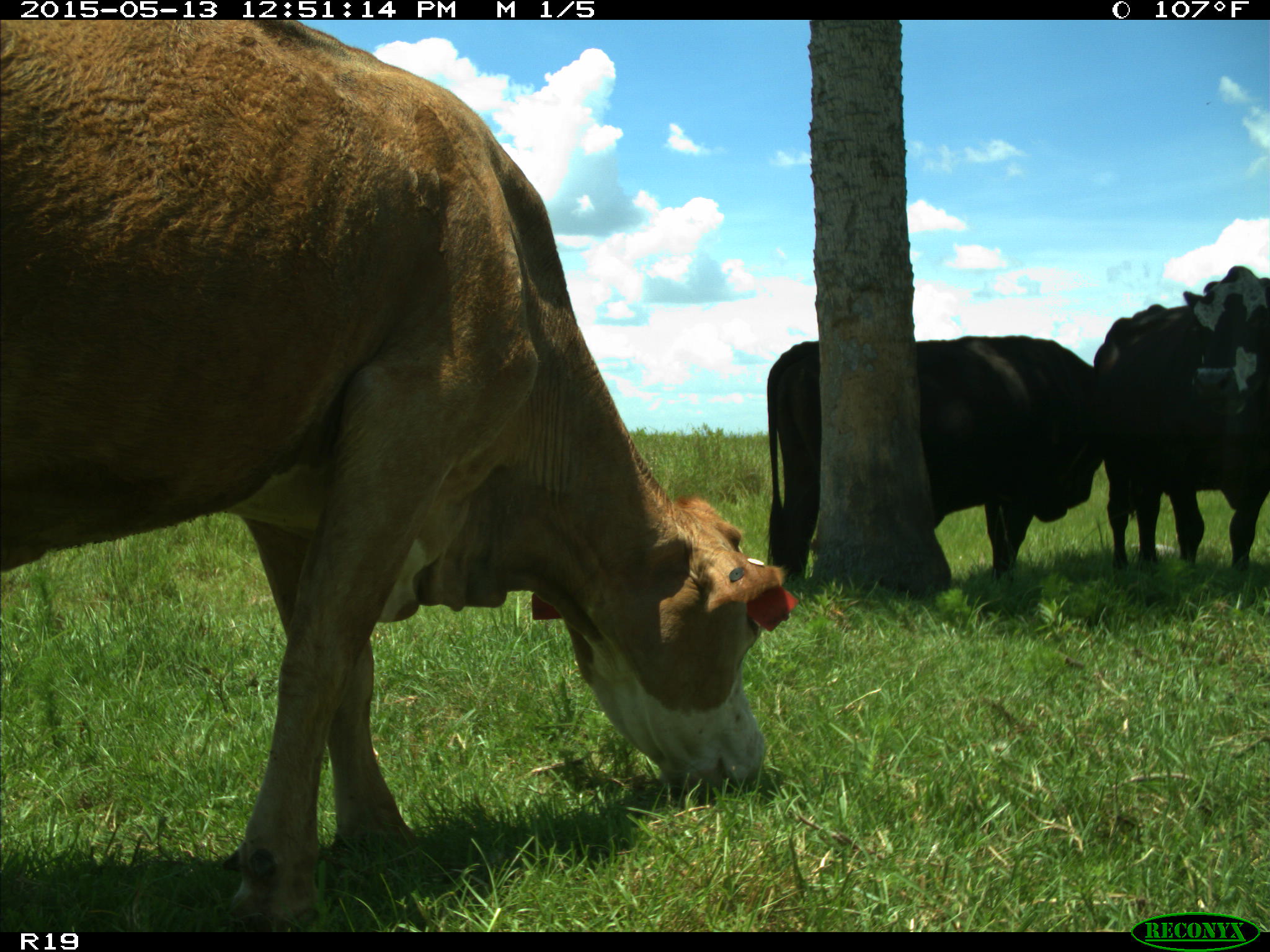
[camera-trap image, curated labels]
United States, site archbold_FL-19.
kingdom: Animalia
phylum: Chordata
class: Mammalia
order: Artiodactyla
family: Bovidae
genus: Bos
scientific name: Bos taurus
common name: domestic cow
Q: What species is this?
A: Bos taurus (domestic cow).